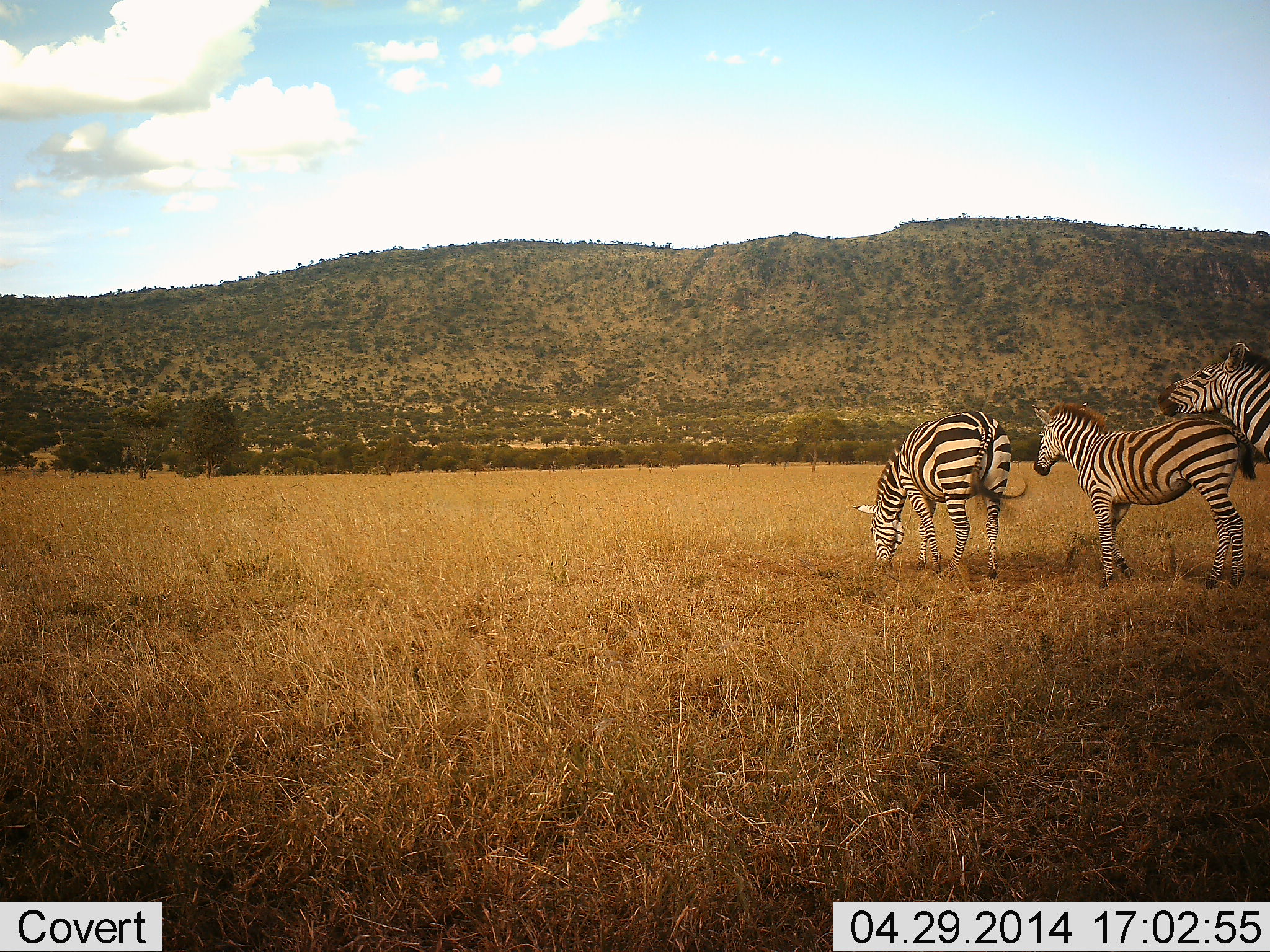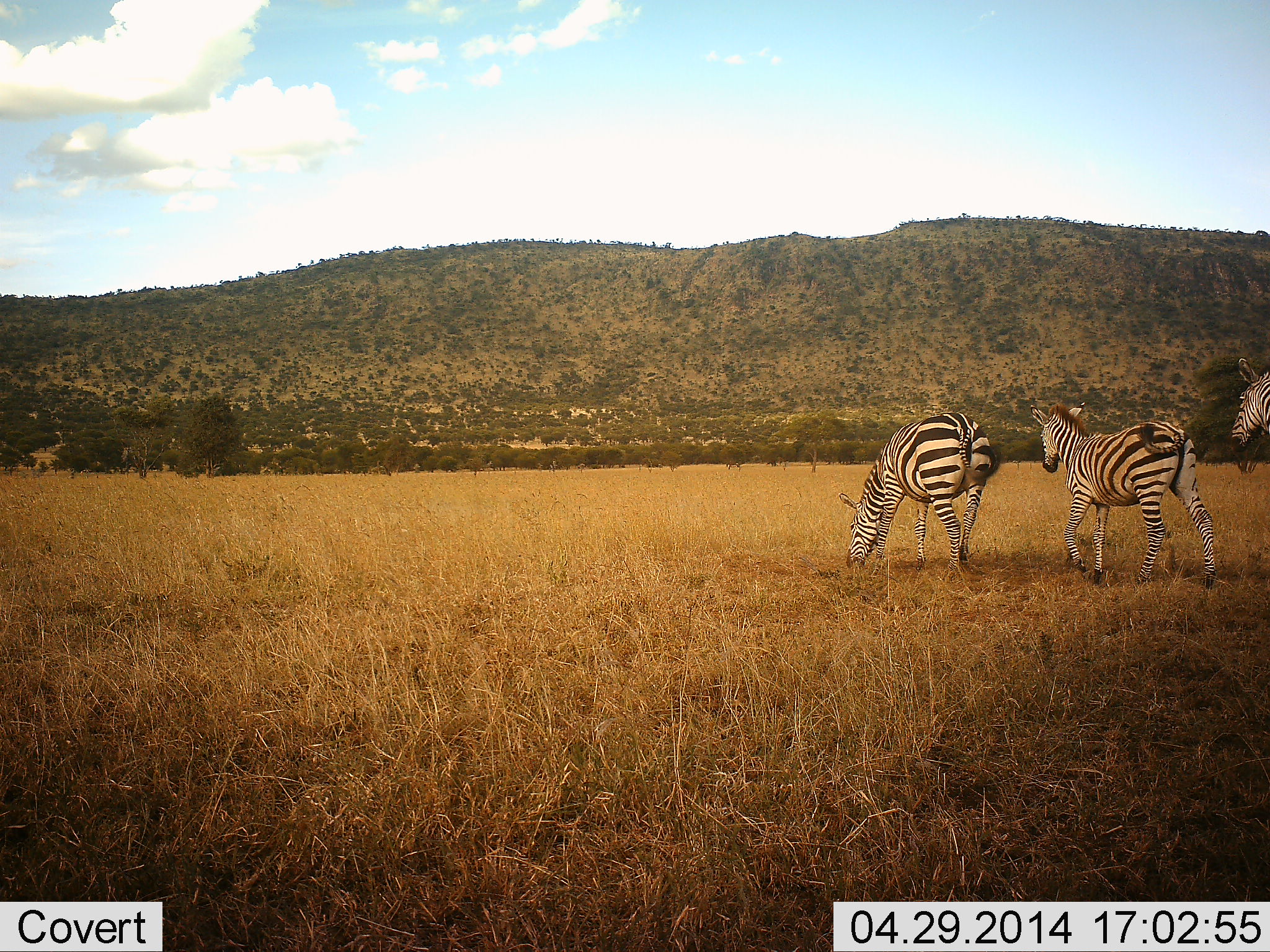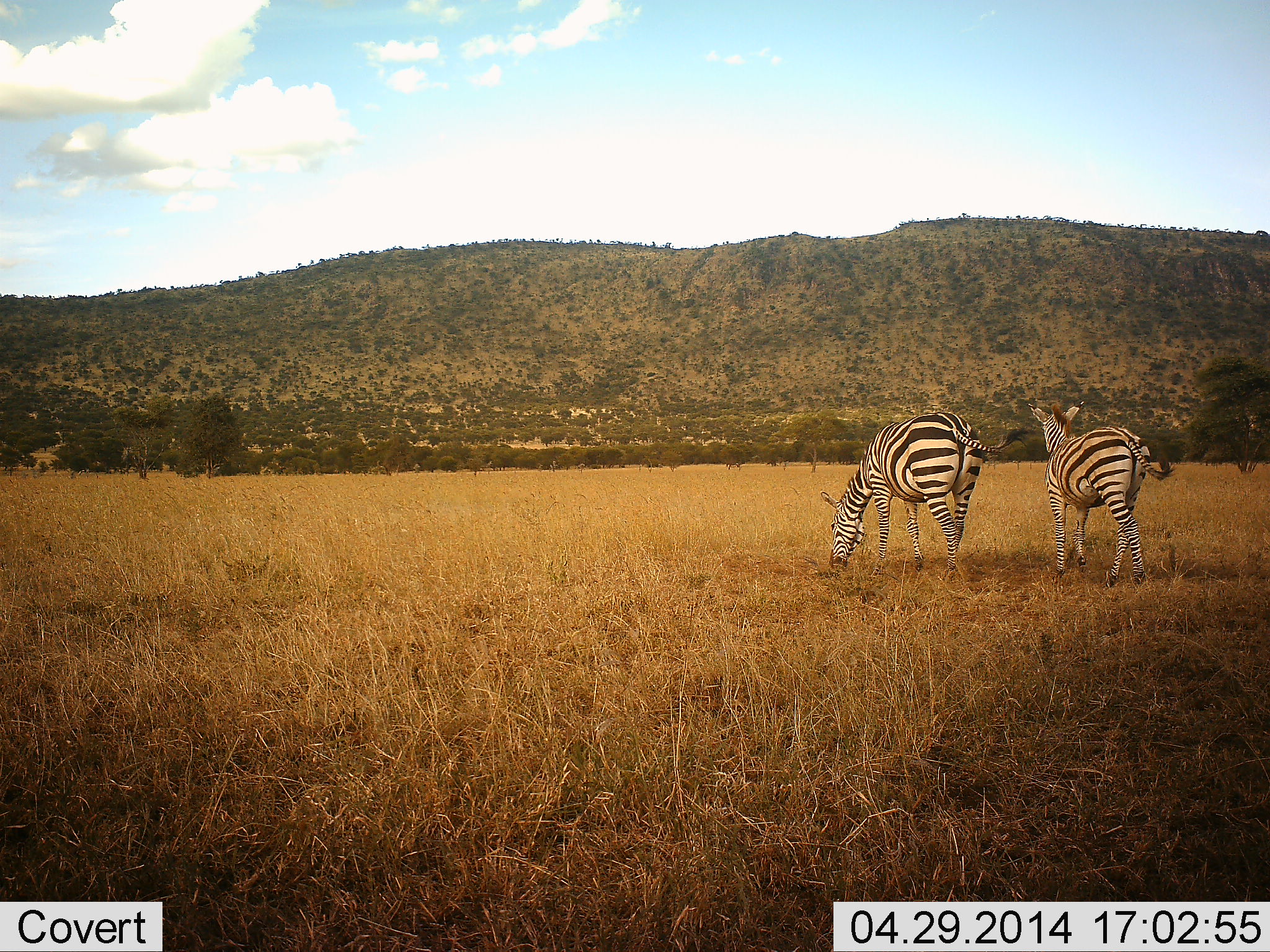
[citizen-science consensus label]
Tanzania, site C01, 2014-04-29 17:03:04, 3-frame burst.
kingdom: Animalia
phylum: Chordata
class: Mammalia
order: Perissodactyla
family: Equidae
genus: Equus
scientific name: Equus quagga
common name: plains zebra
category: zebra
Zebra (plains zebra) (Equus quagga), count 3. Behavior (volunteer vote fractions): standing 30%, resting 0%, moving 80%, interacting 10%. Young present (vote fraction): 0%. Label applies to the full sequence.